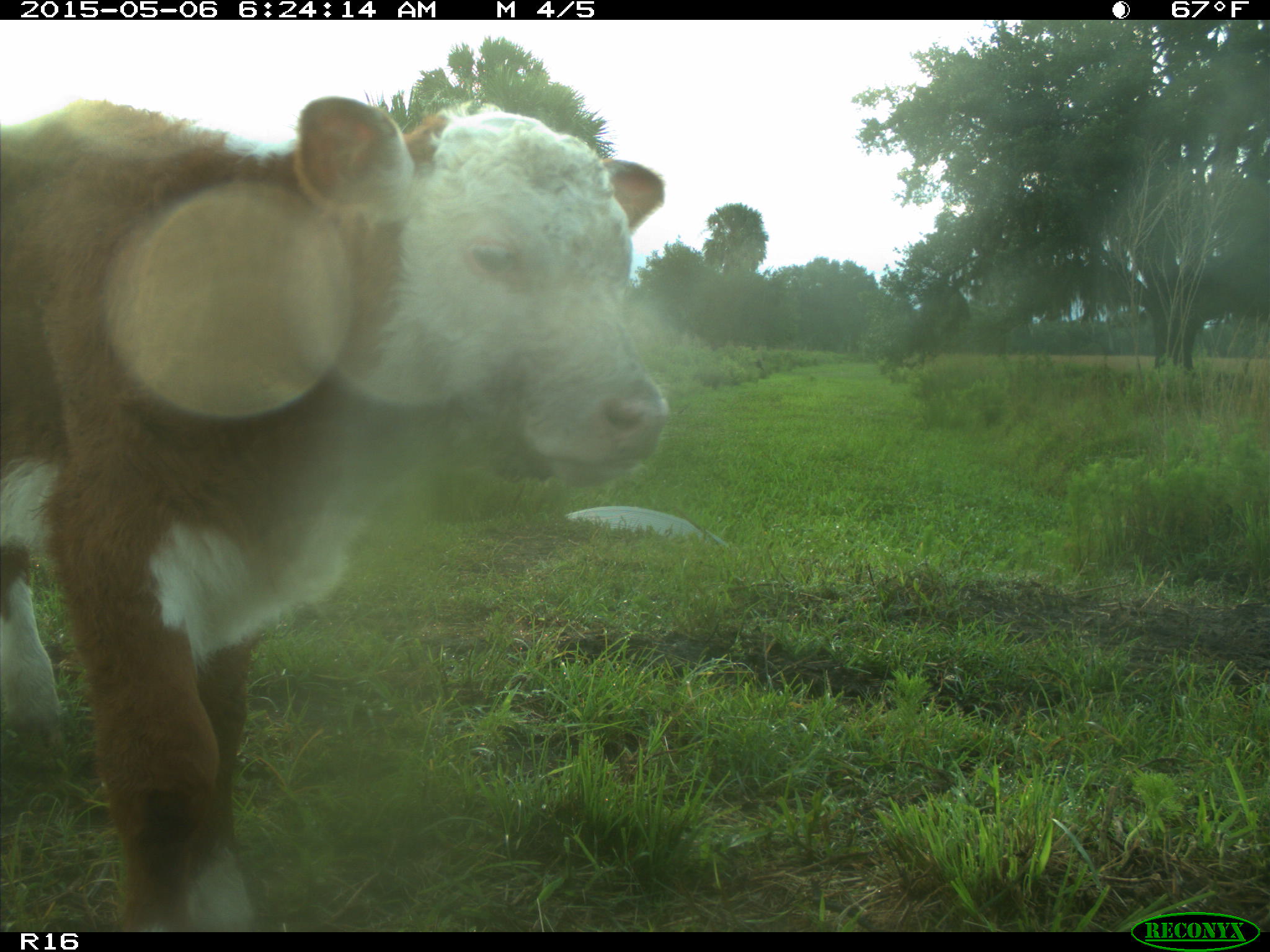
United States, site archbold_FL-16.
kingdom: Animalia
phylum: Chordata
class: Mammalia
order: Artiodactyla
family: Bovidae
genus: Bos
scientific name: Bos taurus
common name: domestic cow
Bos taurus (domestic cow).